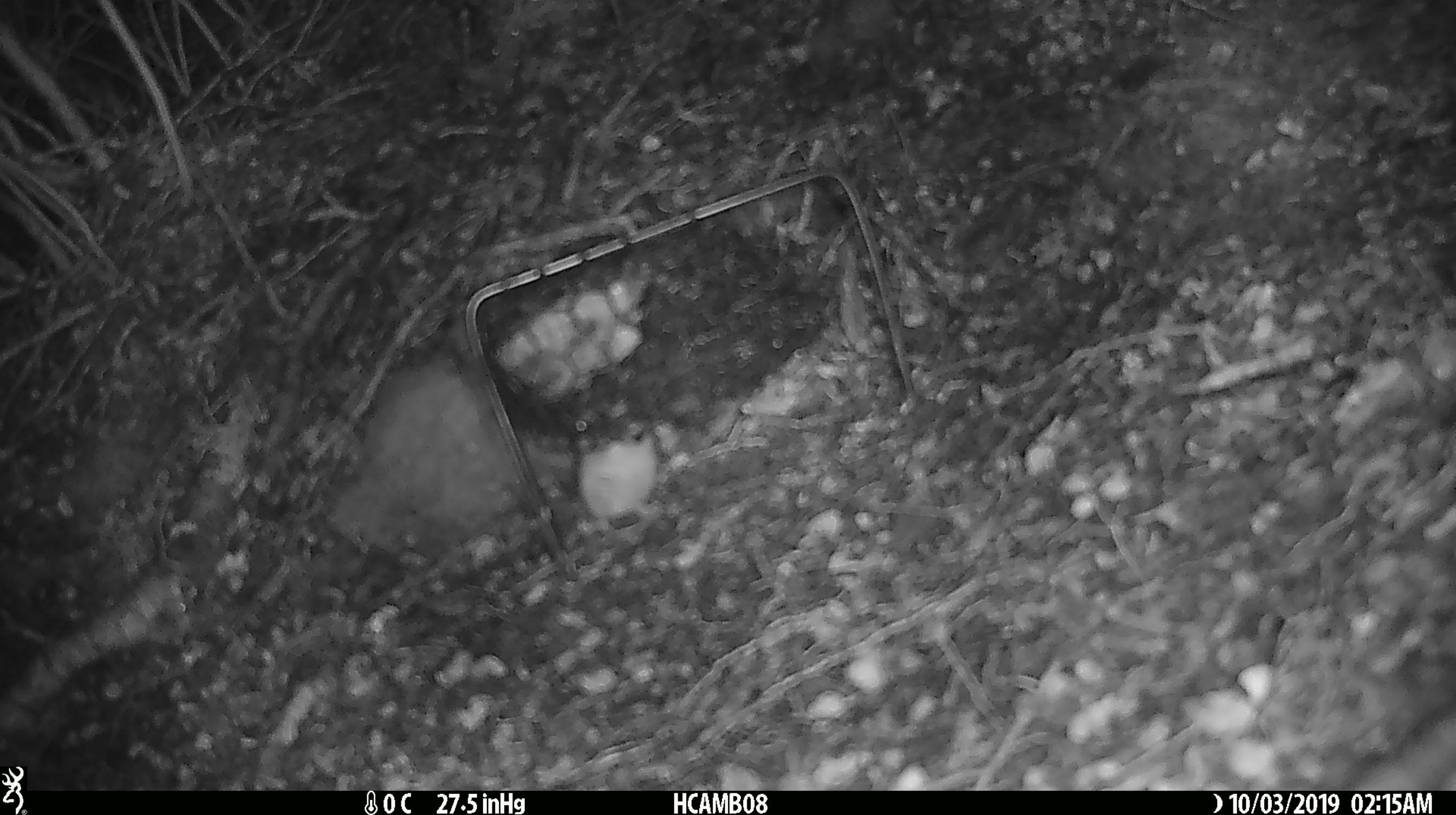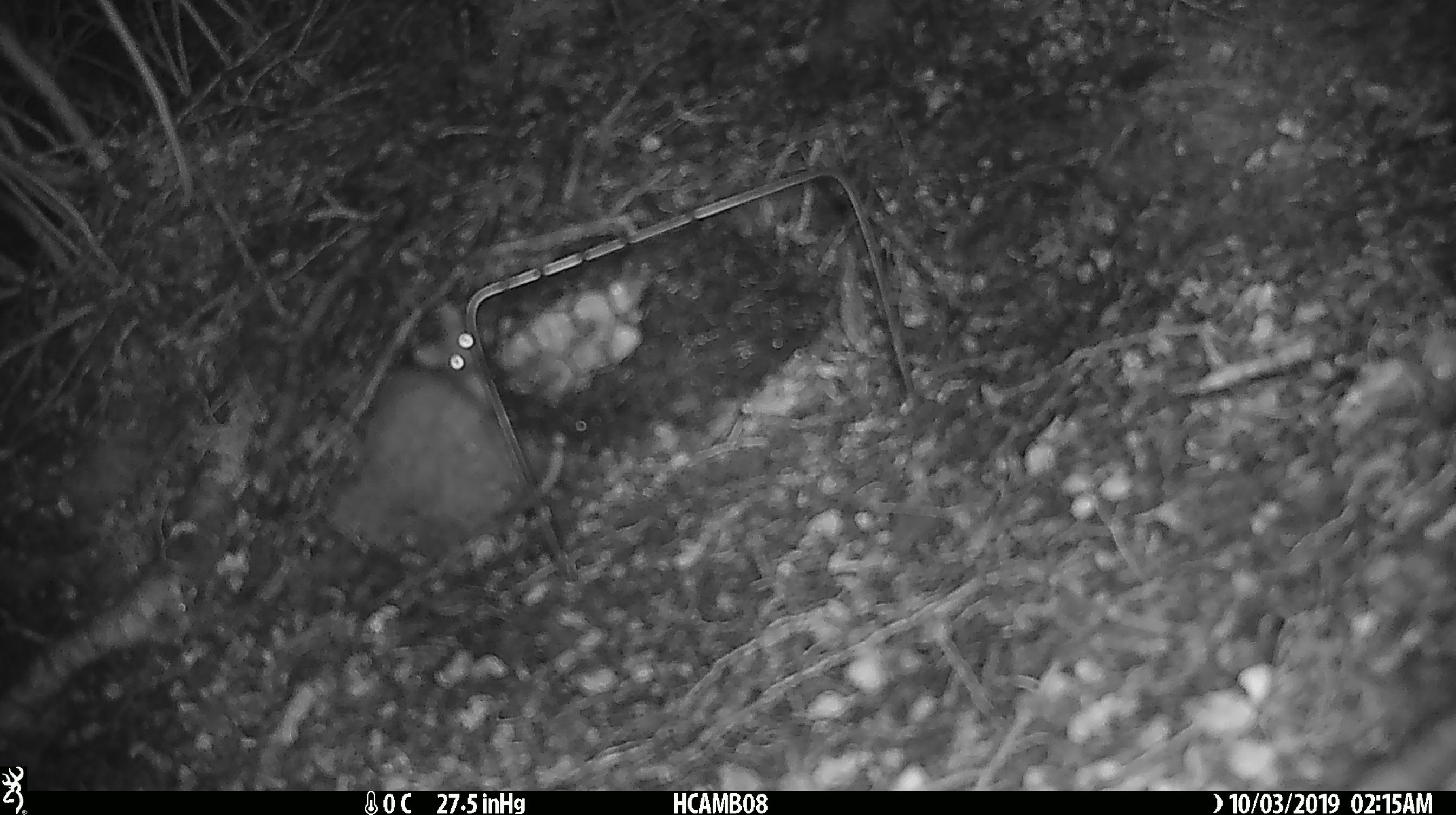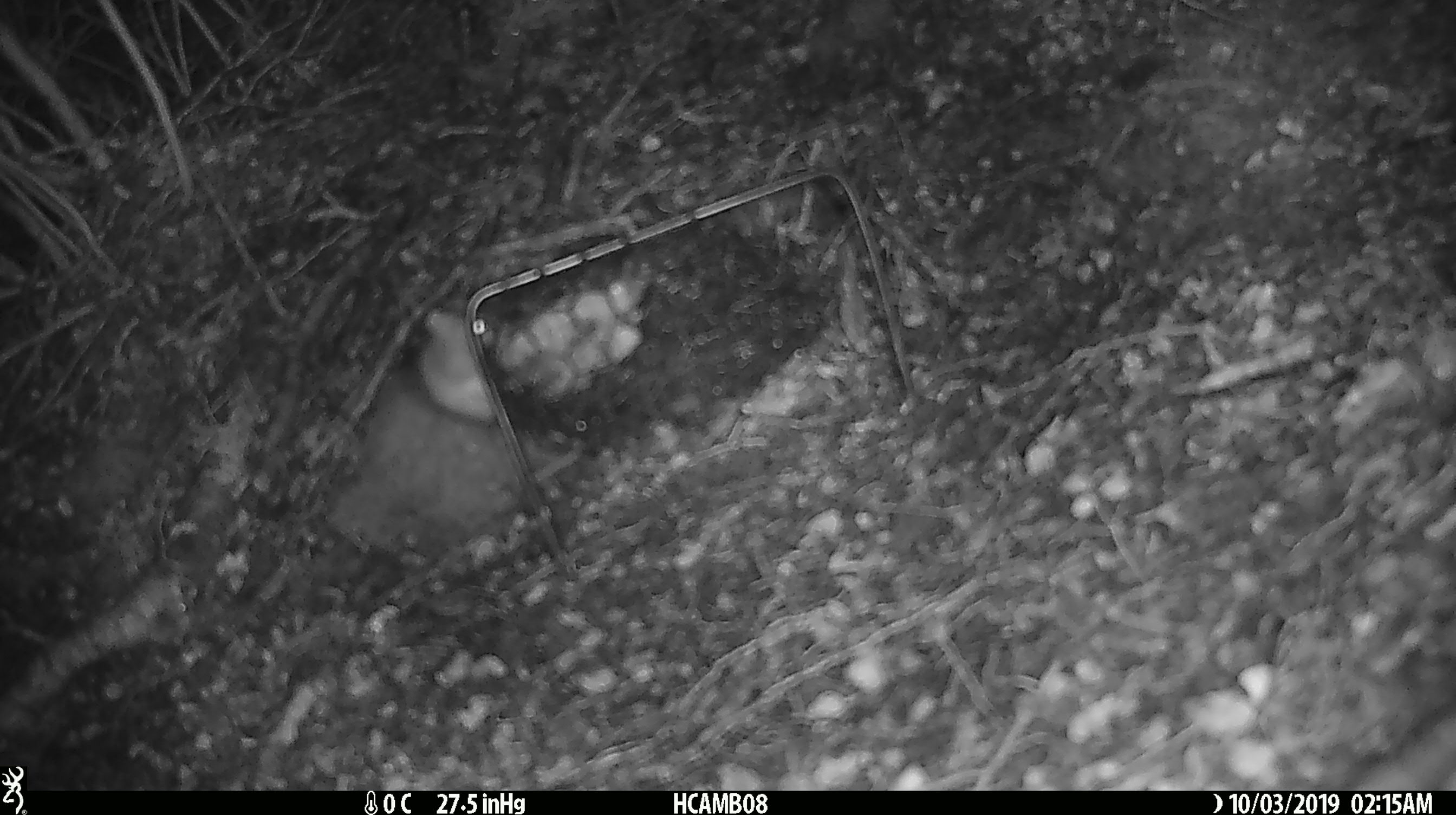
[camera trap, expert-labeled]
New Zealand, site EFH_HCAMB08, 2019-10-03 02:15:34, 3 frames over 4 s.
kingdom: Animalia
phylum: Chordata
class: Mammalia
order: Rodentia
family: Muridae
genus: Mus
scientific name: Mus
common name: mouse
Mouse (Mus).